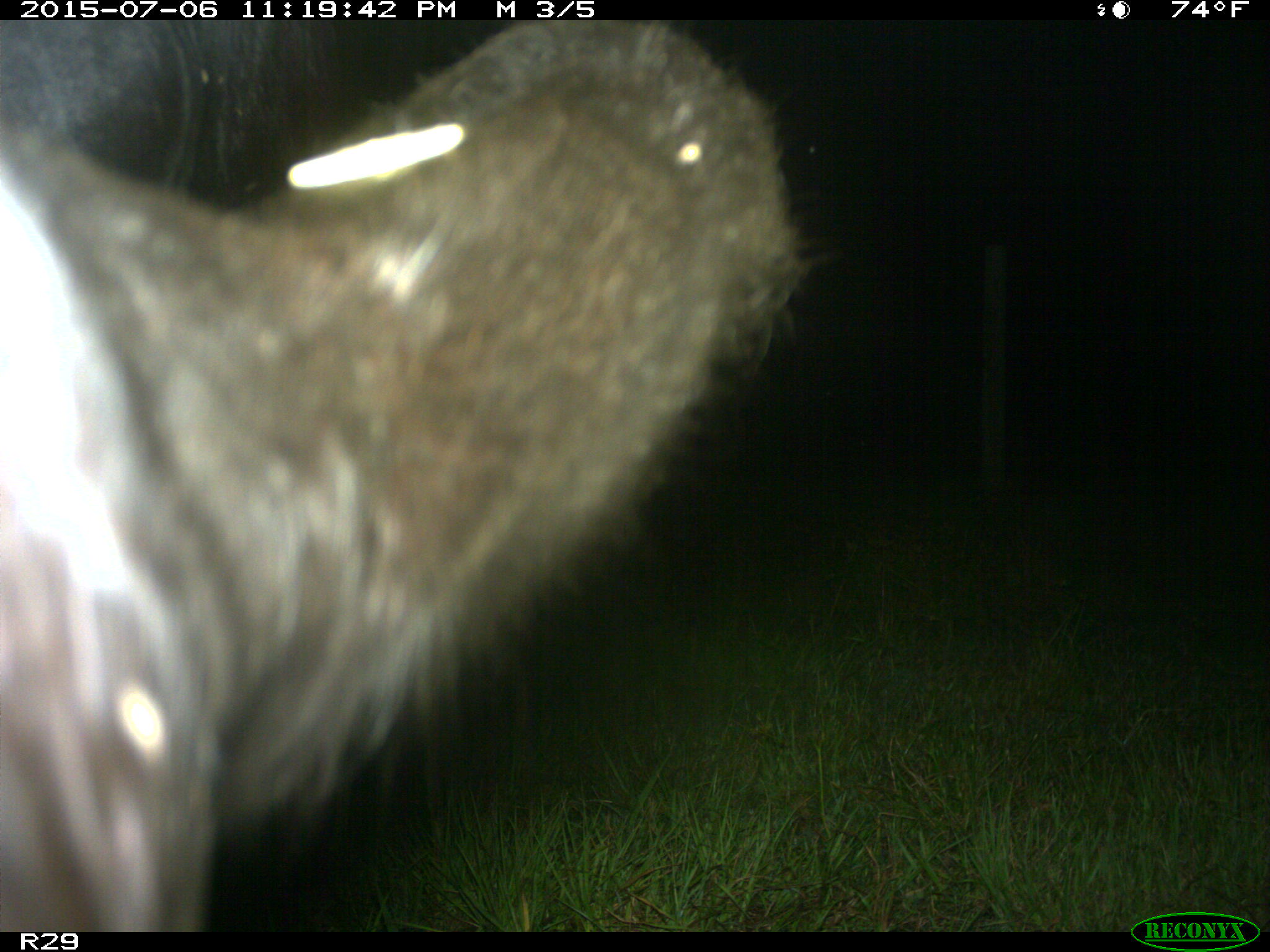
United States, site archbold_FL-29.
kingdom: Animalia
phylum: Chordata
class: Mammalia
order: Artiodactyla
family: Bovidae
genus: Bos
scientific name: Bos taurus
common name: domestic cow